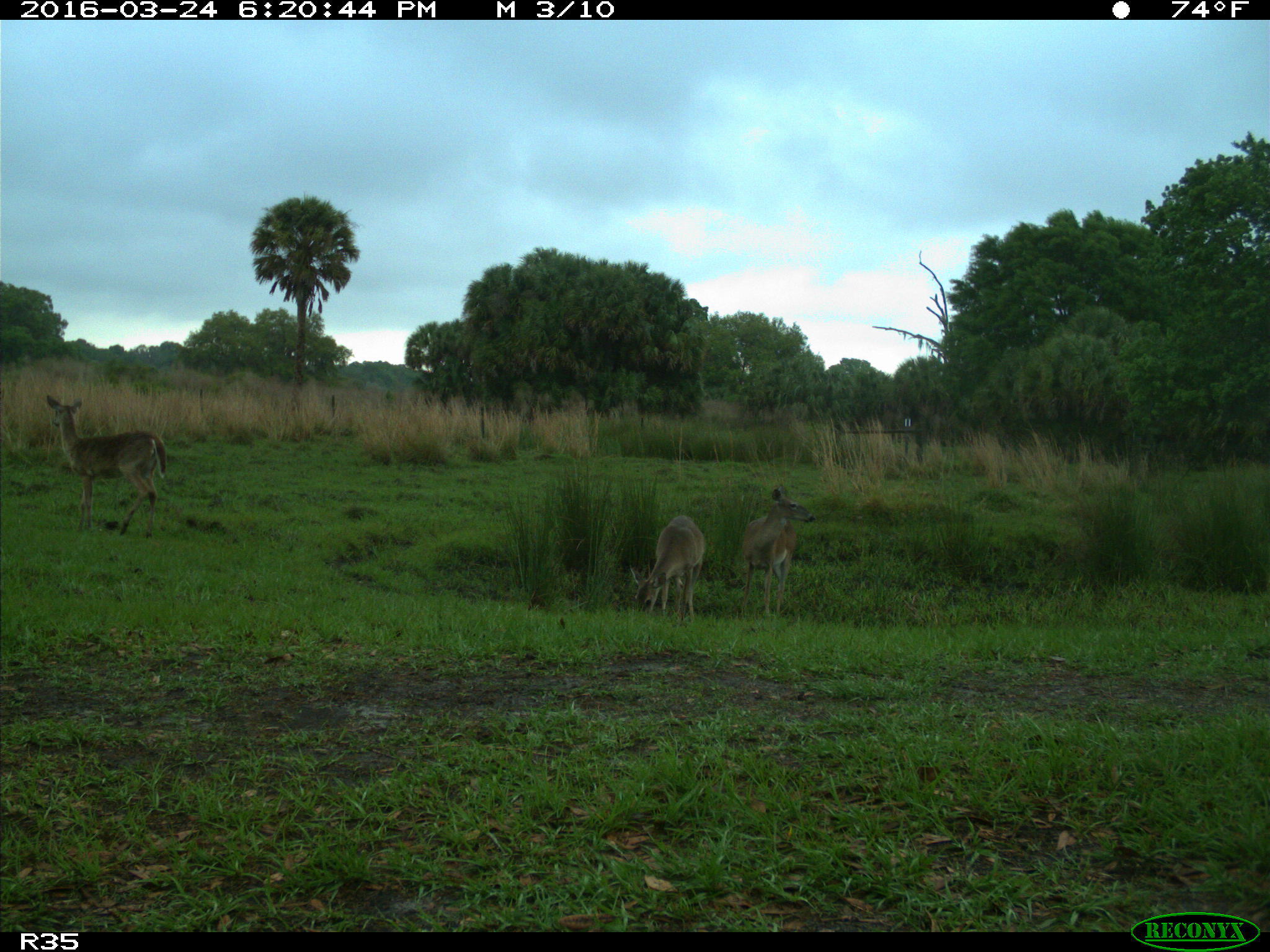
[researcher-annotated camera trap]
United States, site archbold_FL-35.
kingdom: Animalia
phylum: Chordata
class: Mammalia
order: Artiodactyla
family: Cervidae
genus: Odocoileus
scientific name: Odocoileus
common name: deer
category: unidentified deer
Unidentified deer (deer) (Odocoileus).